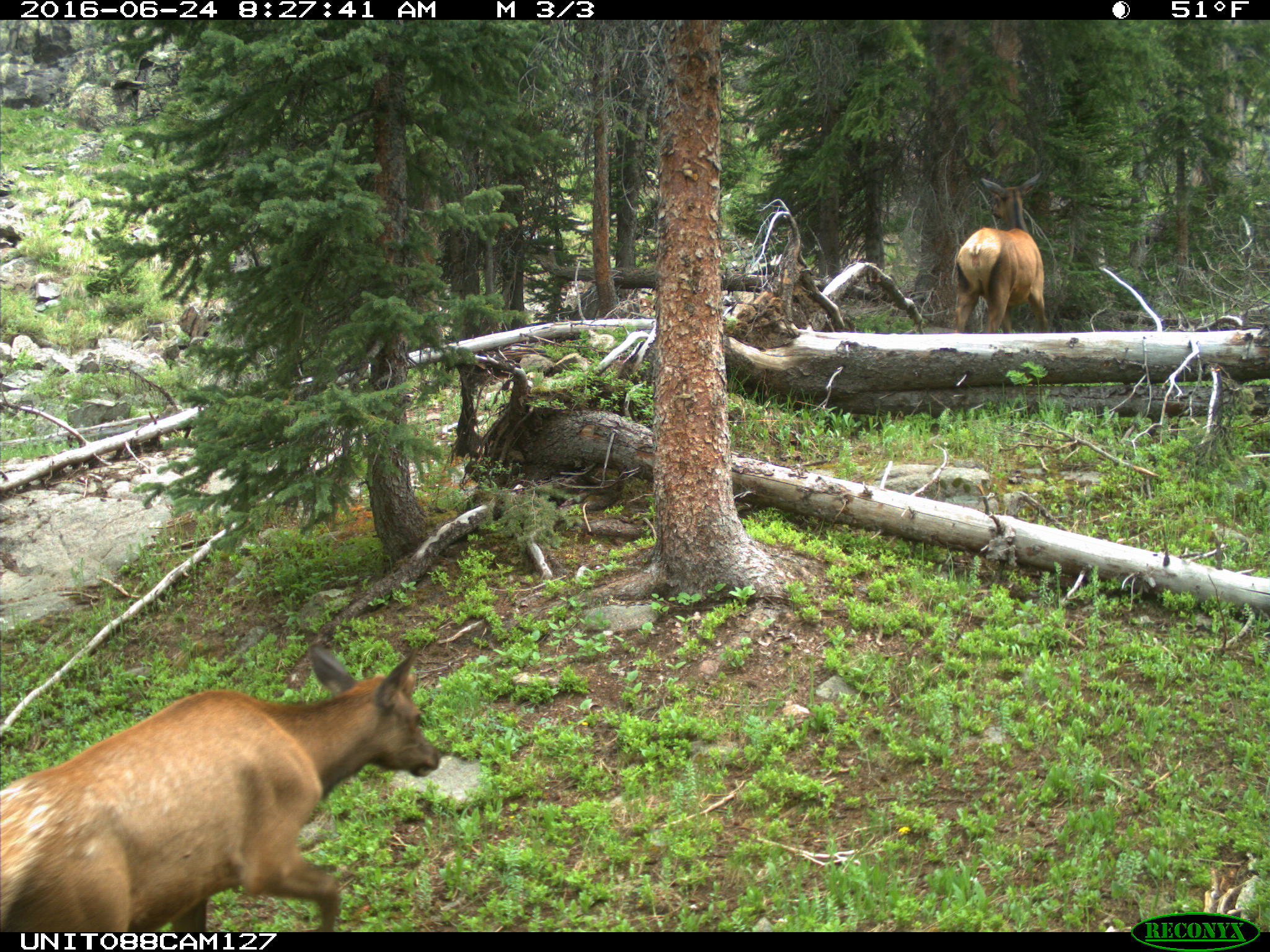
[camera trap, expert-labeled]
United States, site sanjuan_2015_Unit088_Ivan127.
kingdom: Animalia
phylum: Chordata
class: Mammalia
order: Artiodactyla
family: Cervidae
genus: Cervus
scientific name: Cervus elaphus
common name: red deer